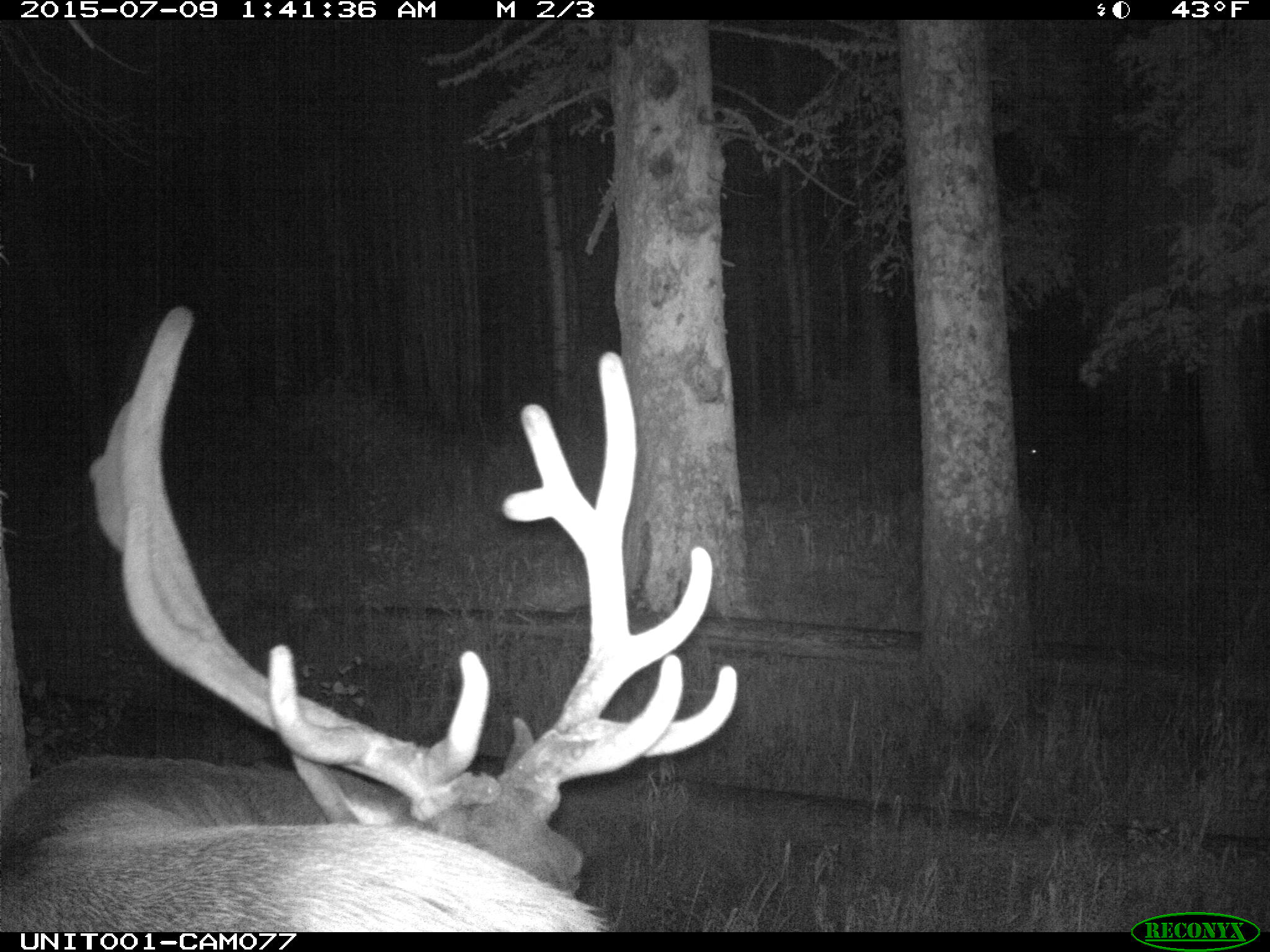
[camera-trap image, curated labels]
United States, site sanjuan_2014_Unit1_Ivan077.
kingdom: Animalia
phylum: Chordata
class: Mammalia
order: Artiodactyla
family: Cervidae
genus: Cervus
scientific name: Cervus elaphus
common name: red deer